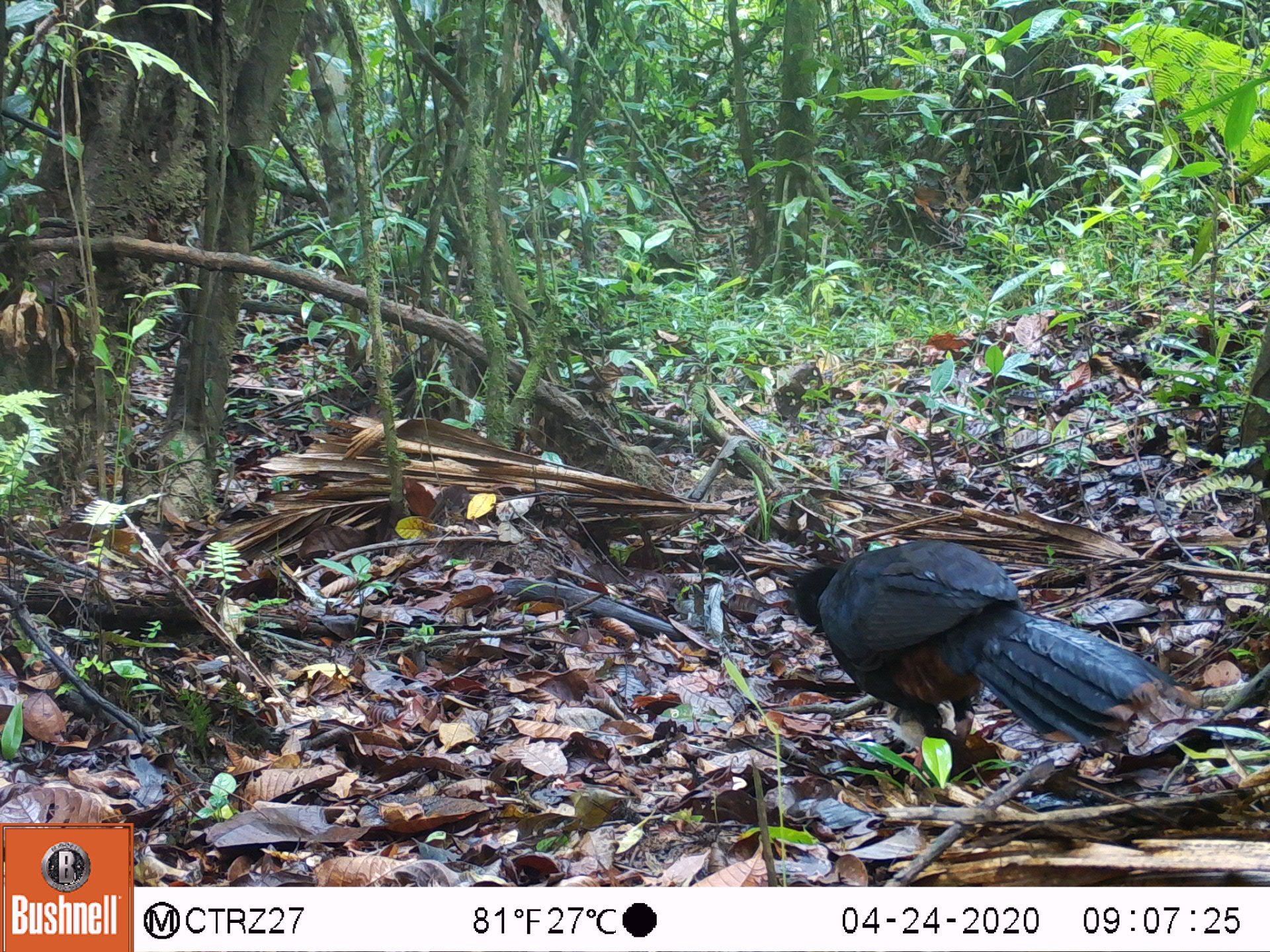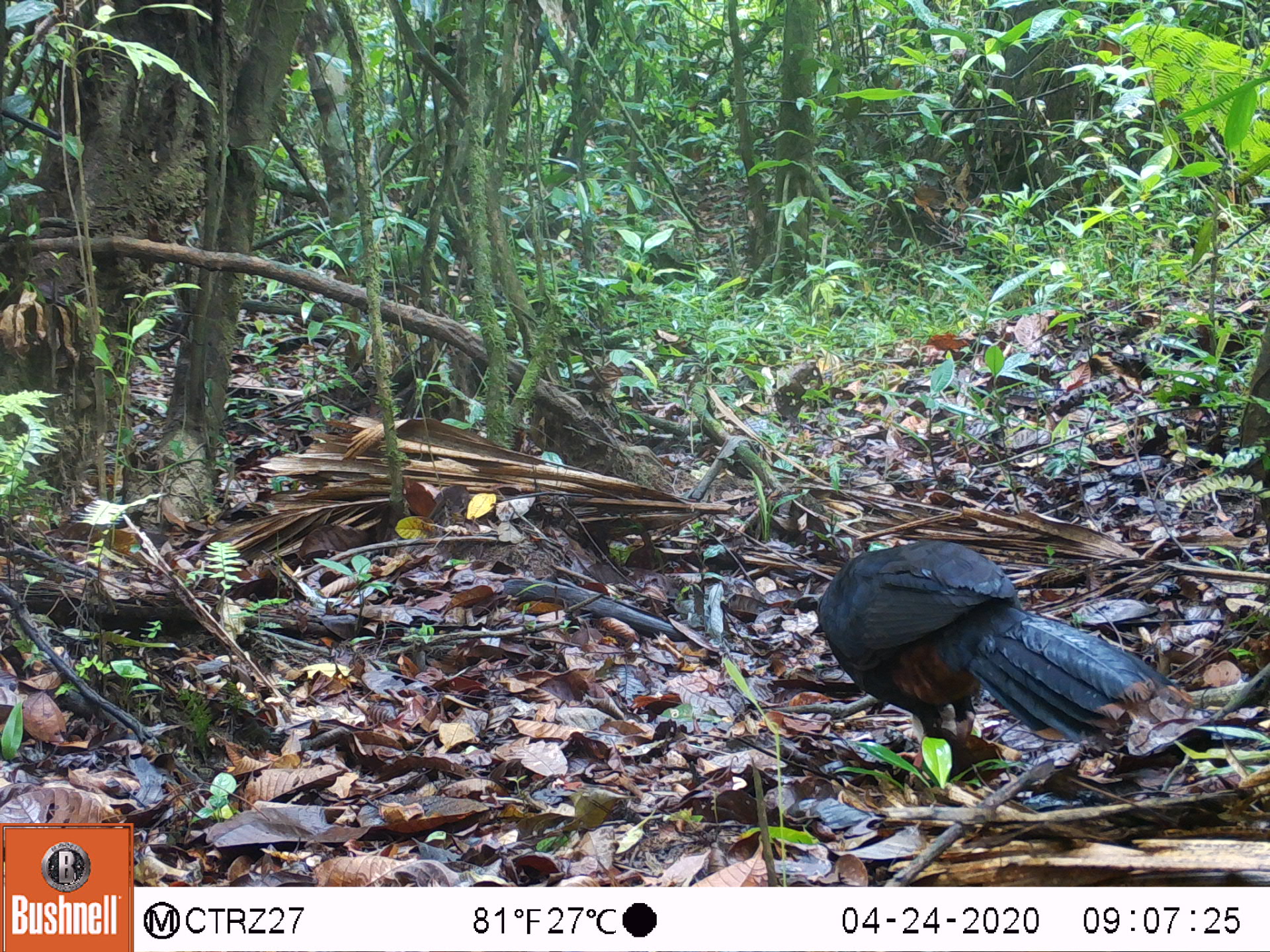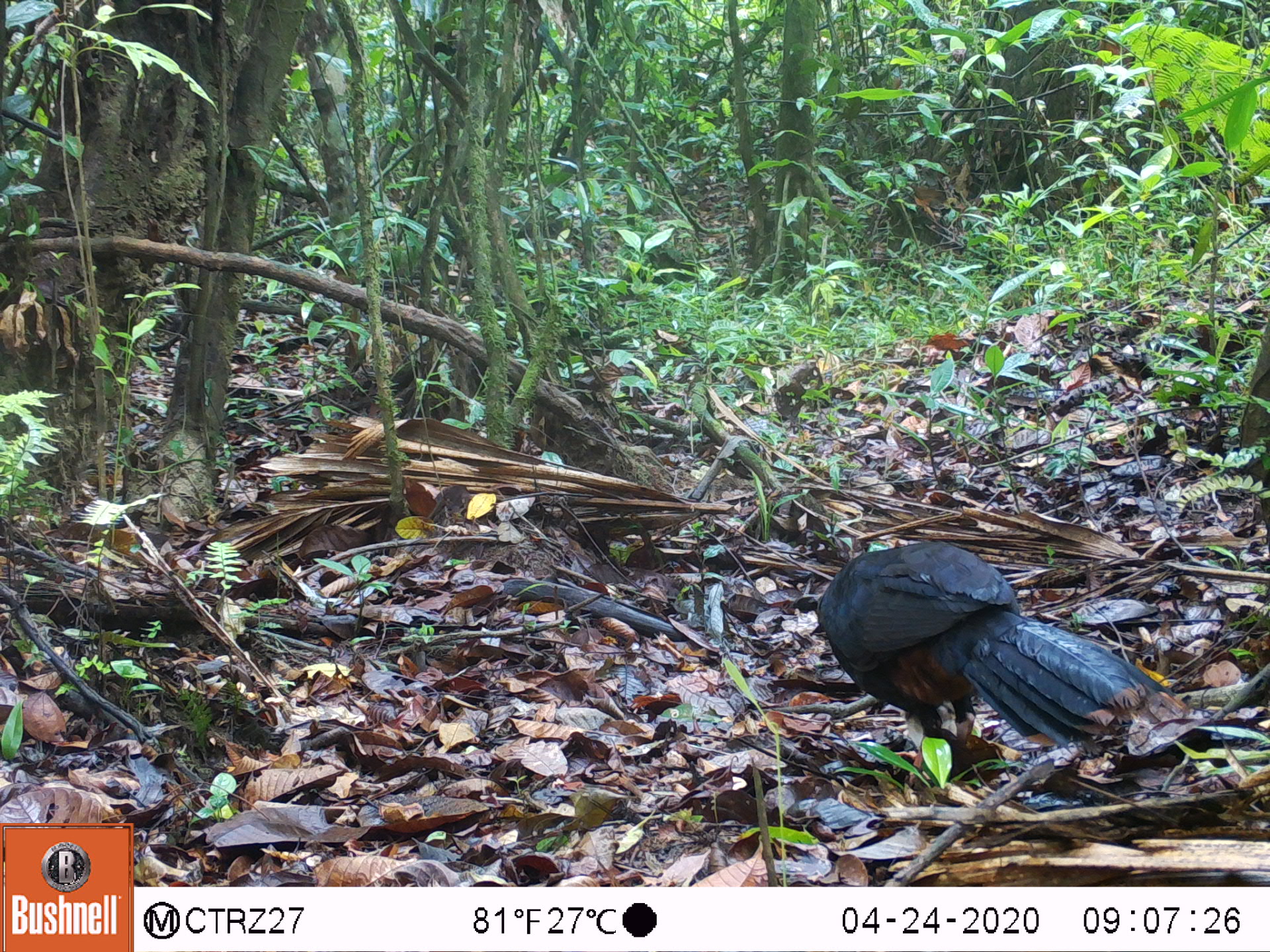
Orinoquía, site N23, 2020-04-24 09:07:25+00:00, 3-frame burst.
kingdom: Animalia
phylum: Chordata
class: Aves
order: Galliformes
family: Cracidae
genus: Mitu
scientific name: Mitu salvini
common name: salvin's currasow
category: salvins curassow